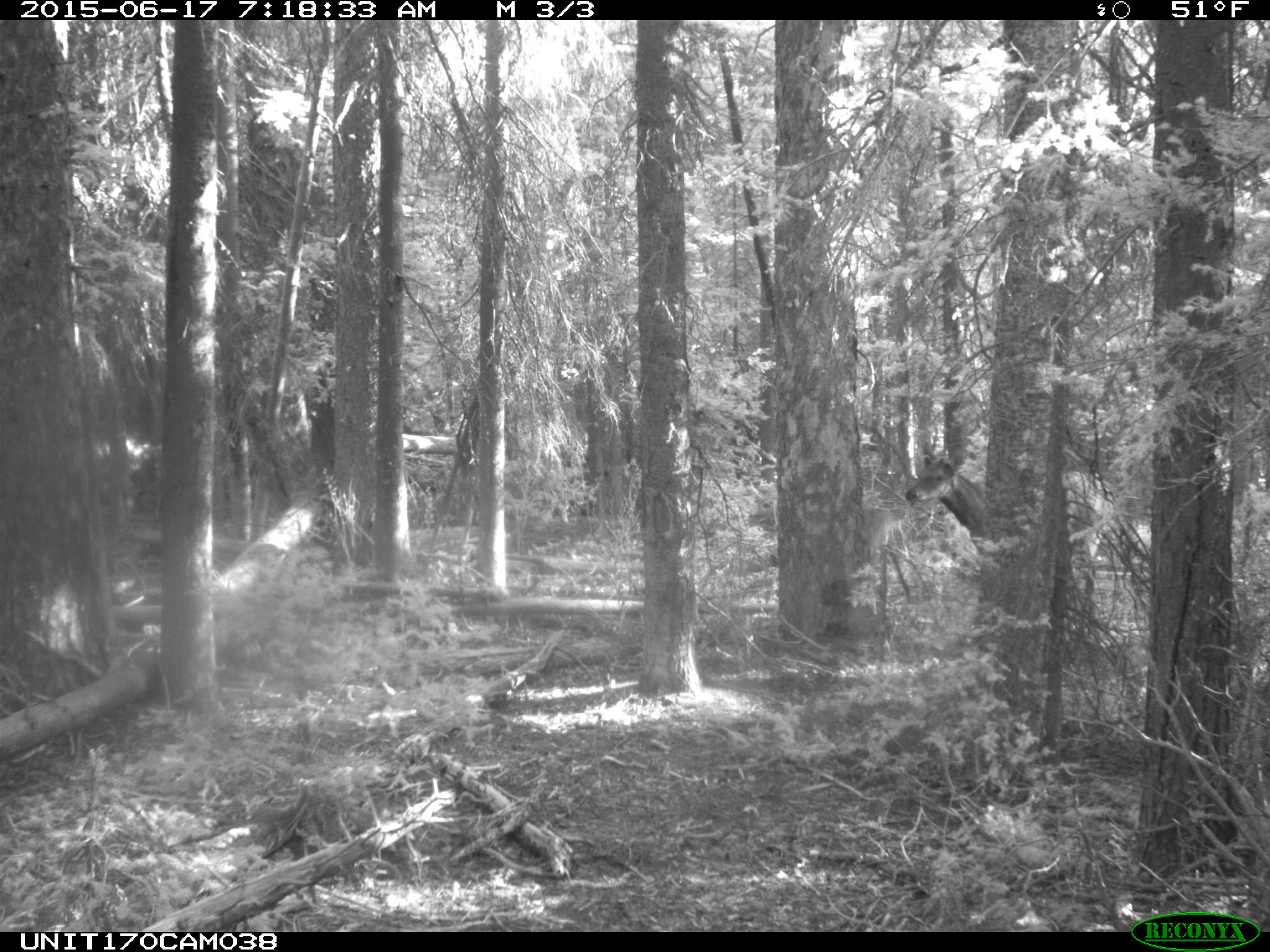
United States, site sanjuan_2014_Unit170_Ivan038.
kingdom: Animalia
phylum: Chordata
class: Mammalia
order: Artiodactyla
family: Cervidae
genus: Cervus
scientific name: Cervus elaphus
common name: red deer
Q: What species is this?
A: Cervus elaphus (red deer).